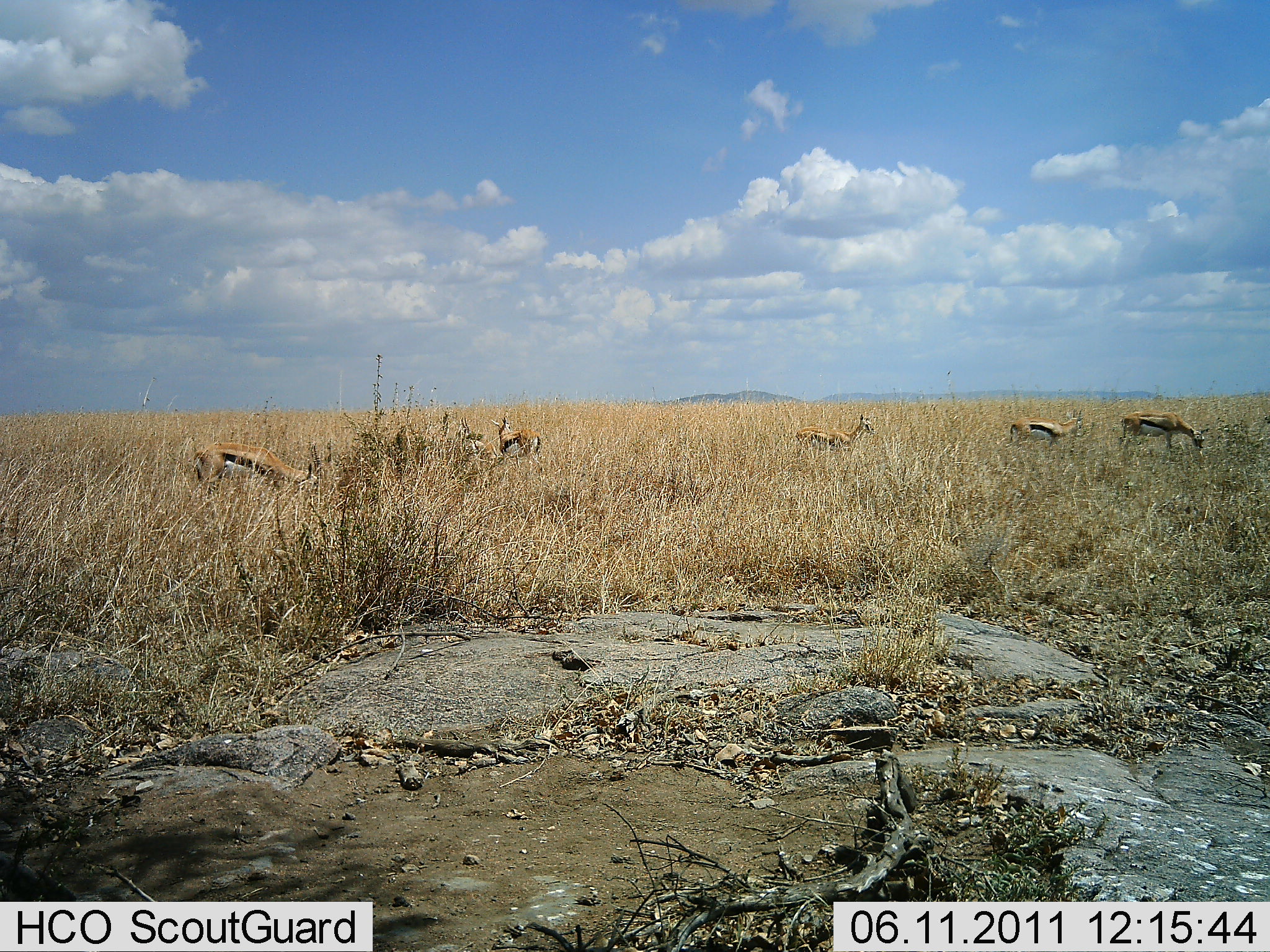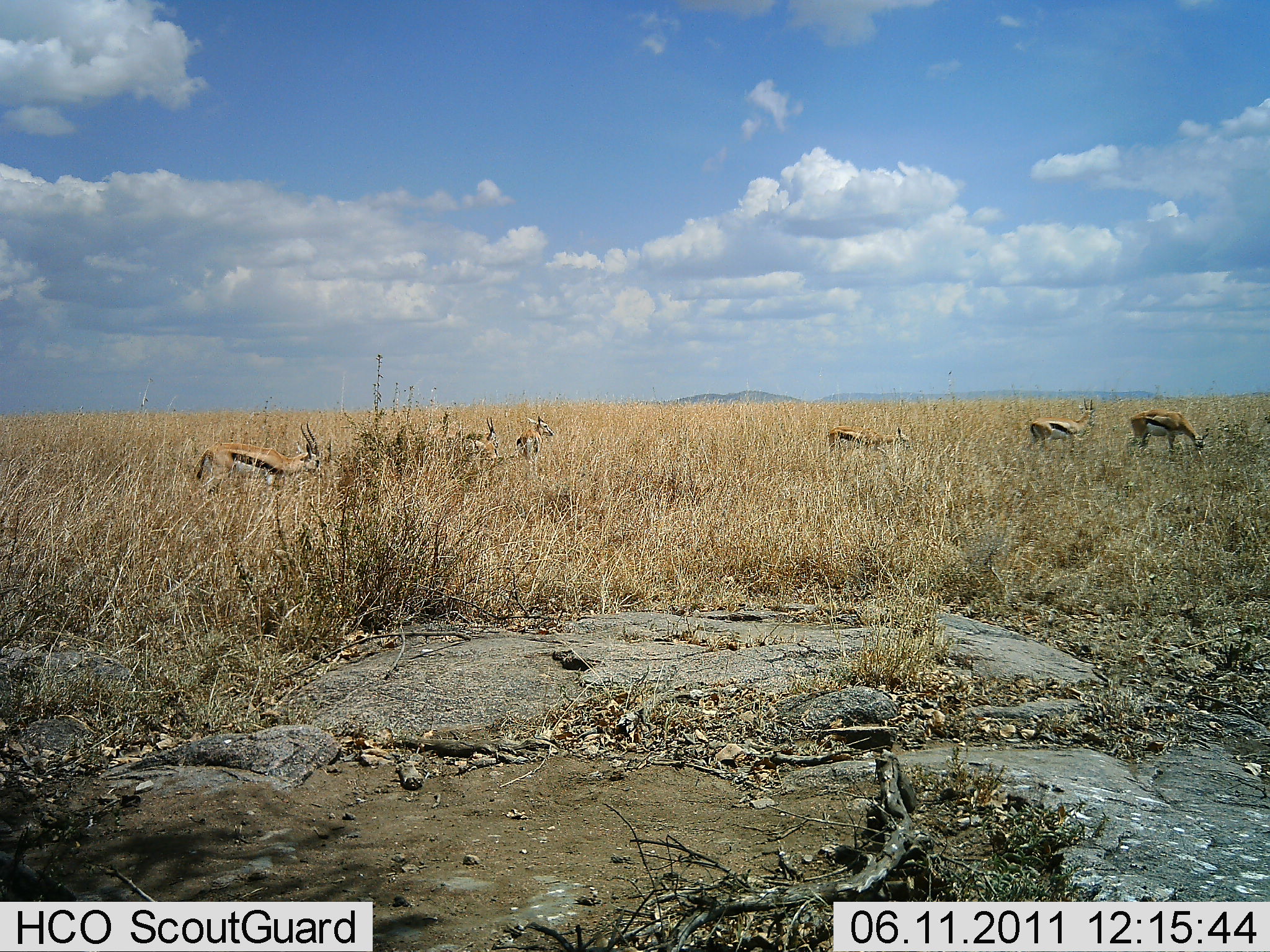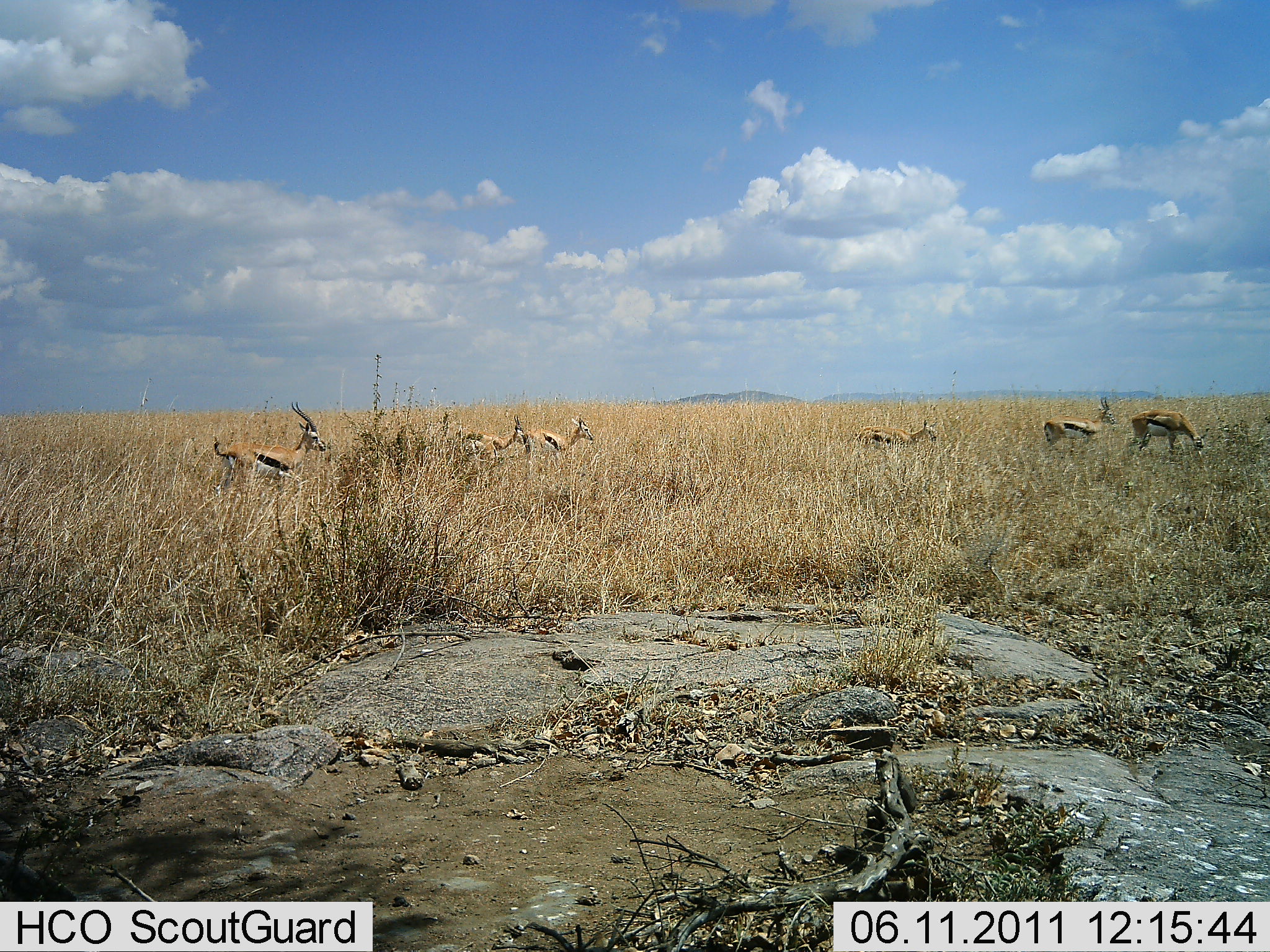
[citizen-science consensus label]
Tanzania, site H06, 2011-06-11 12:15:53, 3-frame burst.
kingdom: Animalia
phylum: Chordata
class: Mammalia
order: Artiodactyla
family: Bovidae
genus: Eudorcas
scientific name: Eudorcas thomsonii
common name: thomson's gazelle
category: gazellethomsons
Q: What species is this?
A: Gazellethomsons (thomson's gazelle) (Eudorcas thomsonii).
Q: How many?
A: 6.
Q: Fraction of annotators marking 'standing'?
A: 18%.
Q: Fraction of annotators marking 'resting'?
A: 0%.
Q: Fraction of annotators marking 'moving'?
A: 55%.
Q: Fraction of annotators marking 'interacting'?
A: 0%.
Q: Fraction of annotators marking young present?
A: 0%.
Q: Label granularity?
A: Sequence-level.